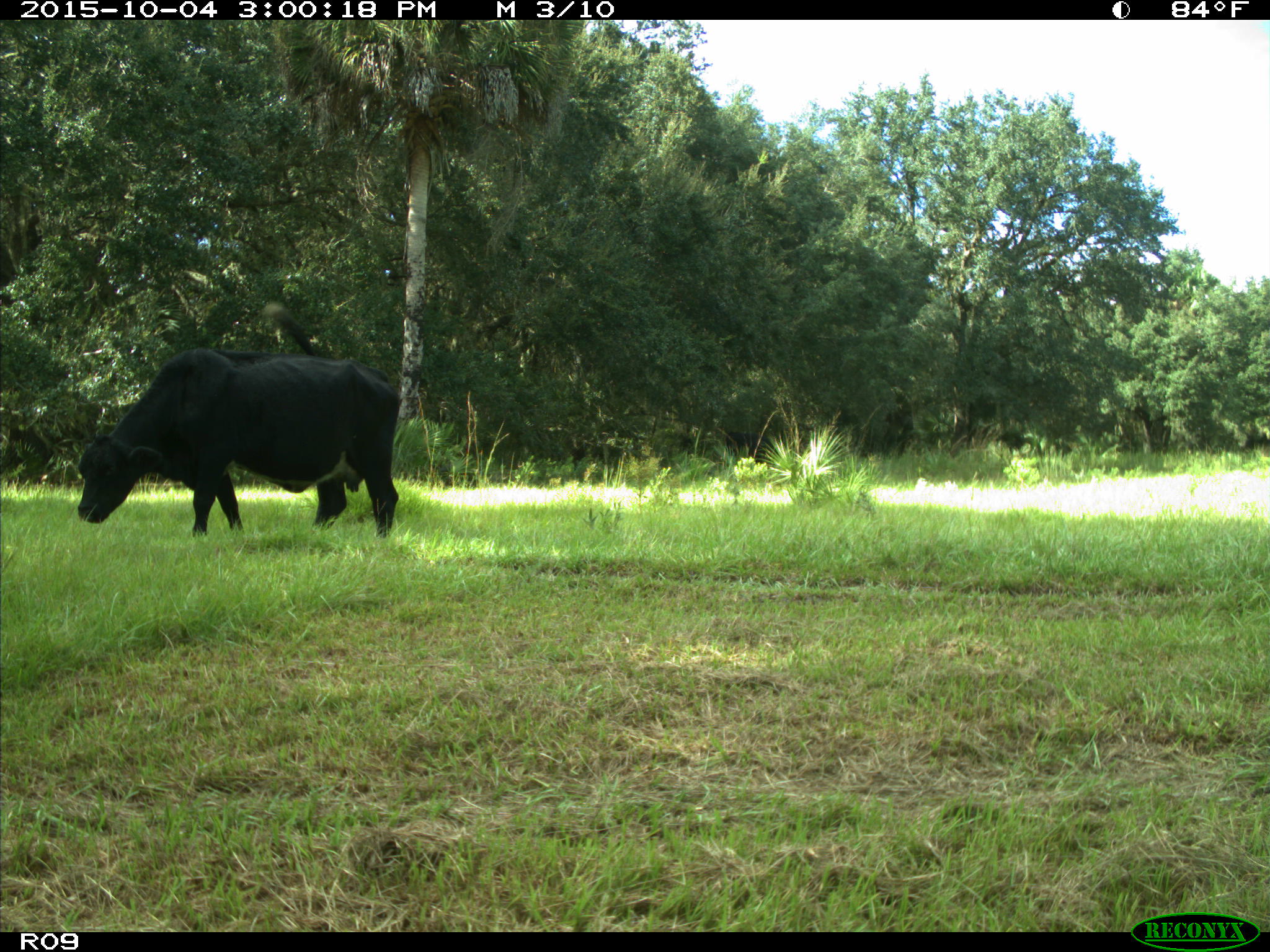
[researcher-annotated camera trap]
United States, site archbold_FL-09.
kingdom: Animalia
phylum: Chordata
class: Mammalia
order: Artiodactyla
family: Bovidae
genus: Bos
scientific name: Bos taurus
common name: domestic cow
Bos taurus (domestic cow).